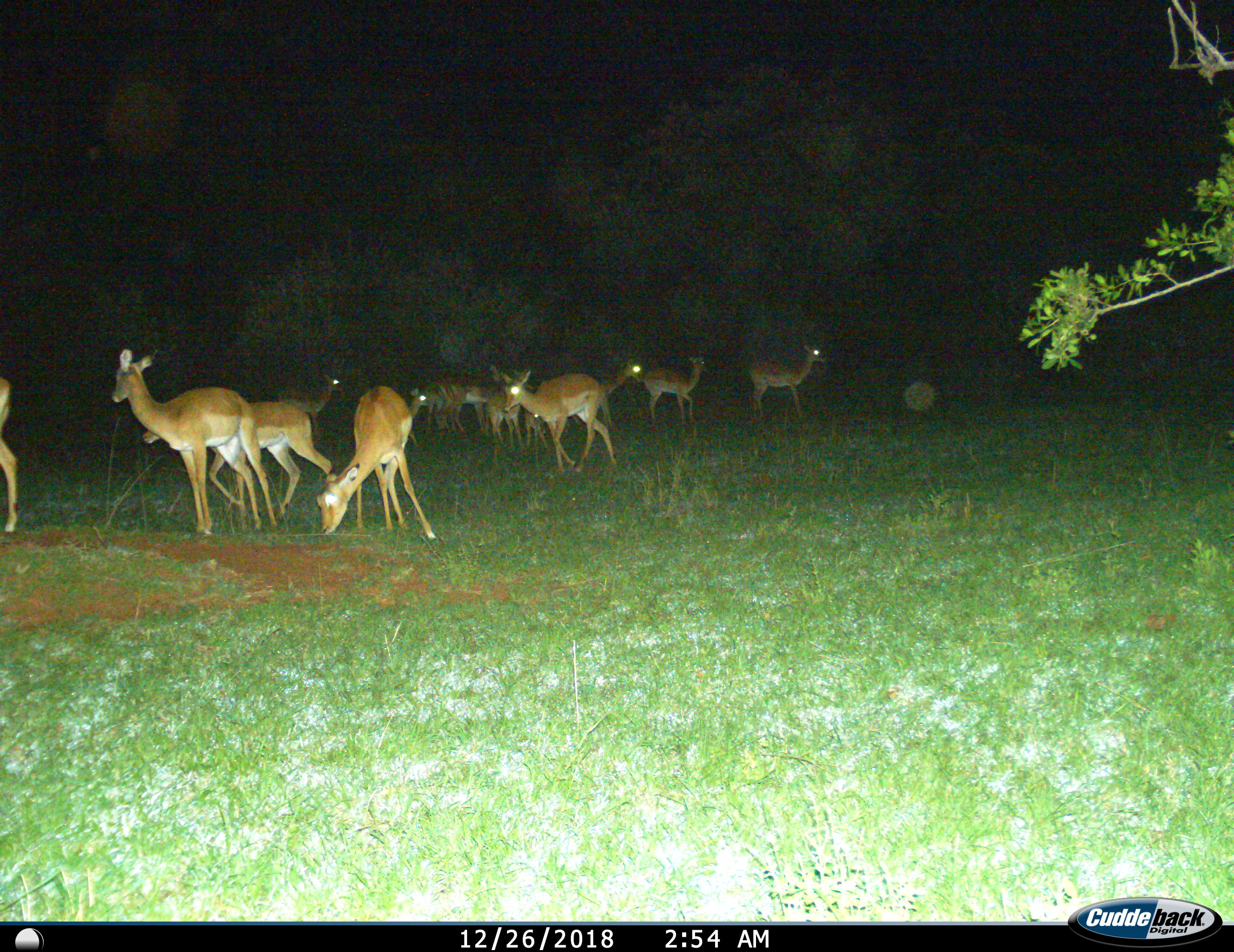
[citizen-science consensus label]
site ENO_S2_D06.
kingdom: Animalia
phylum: Chordata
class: Mammalia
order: Artiodactyla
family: Bovidae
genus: Aepyceros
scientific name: Aepyceros melampus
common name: impala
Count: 11-50.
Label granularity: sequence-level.